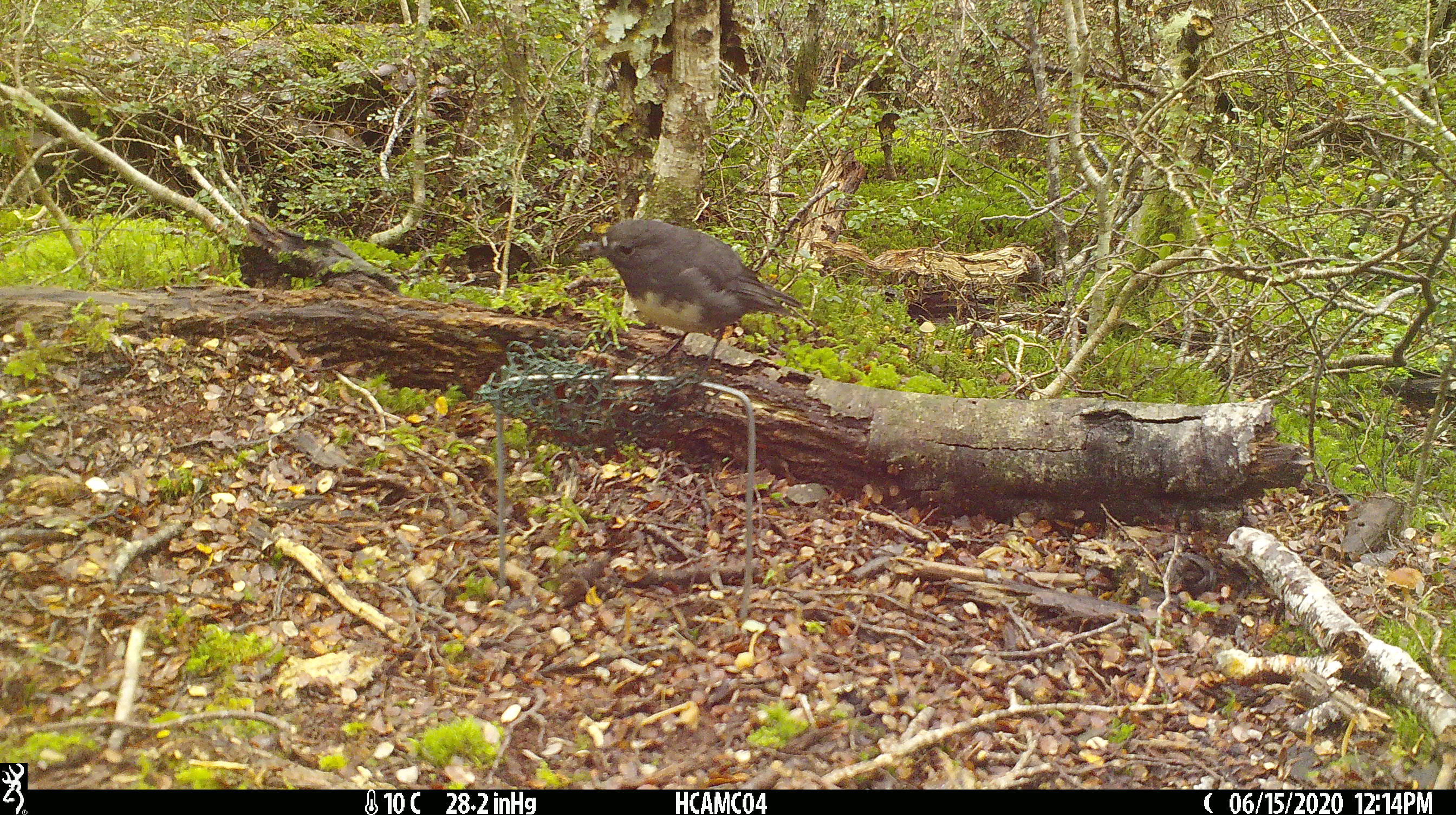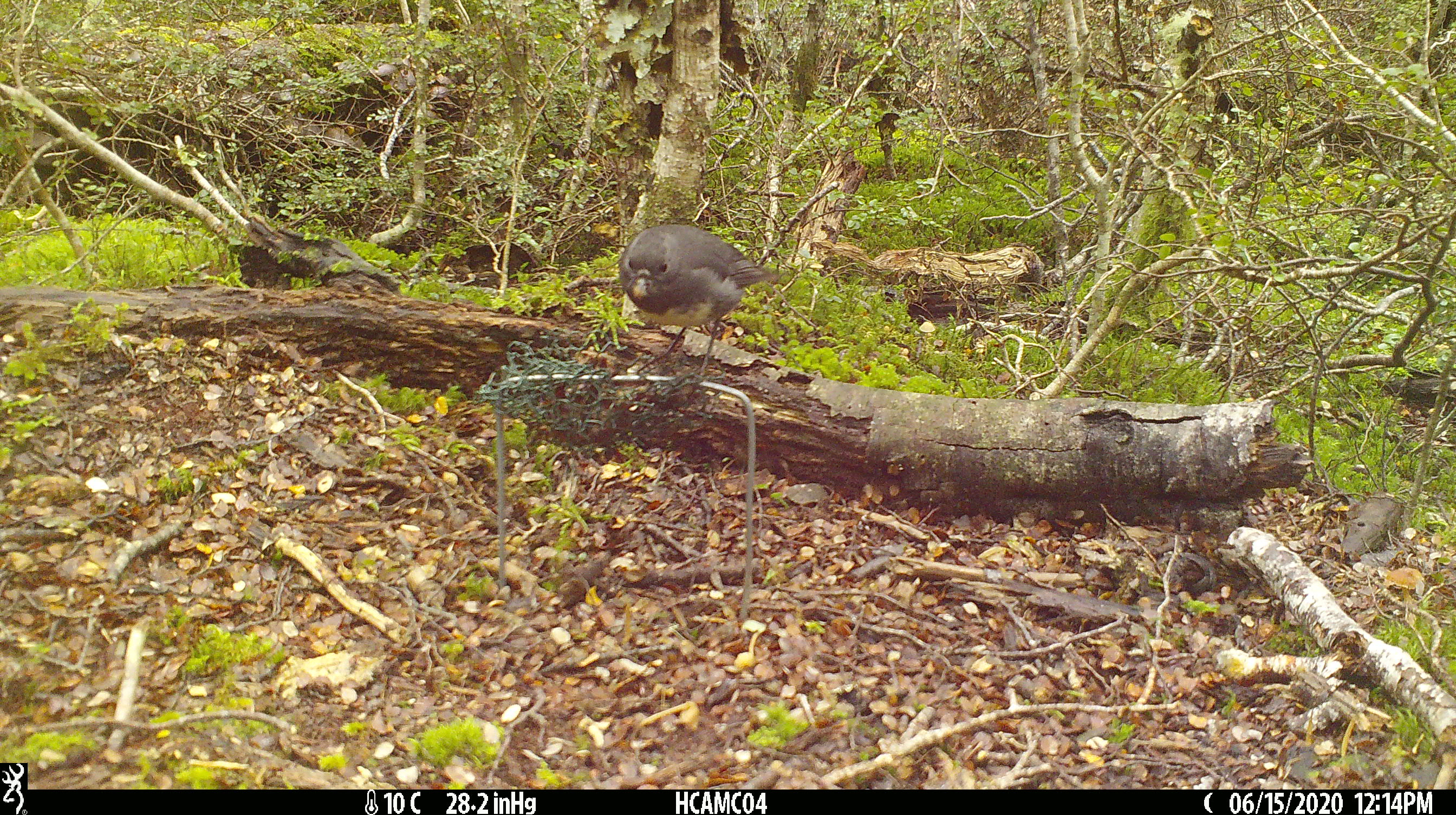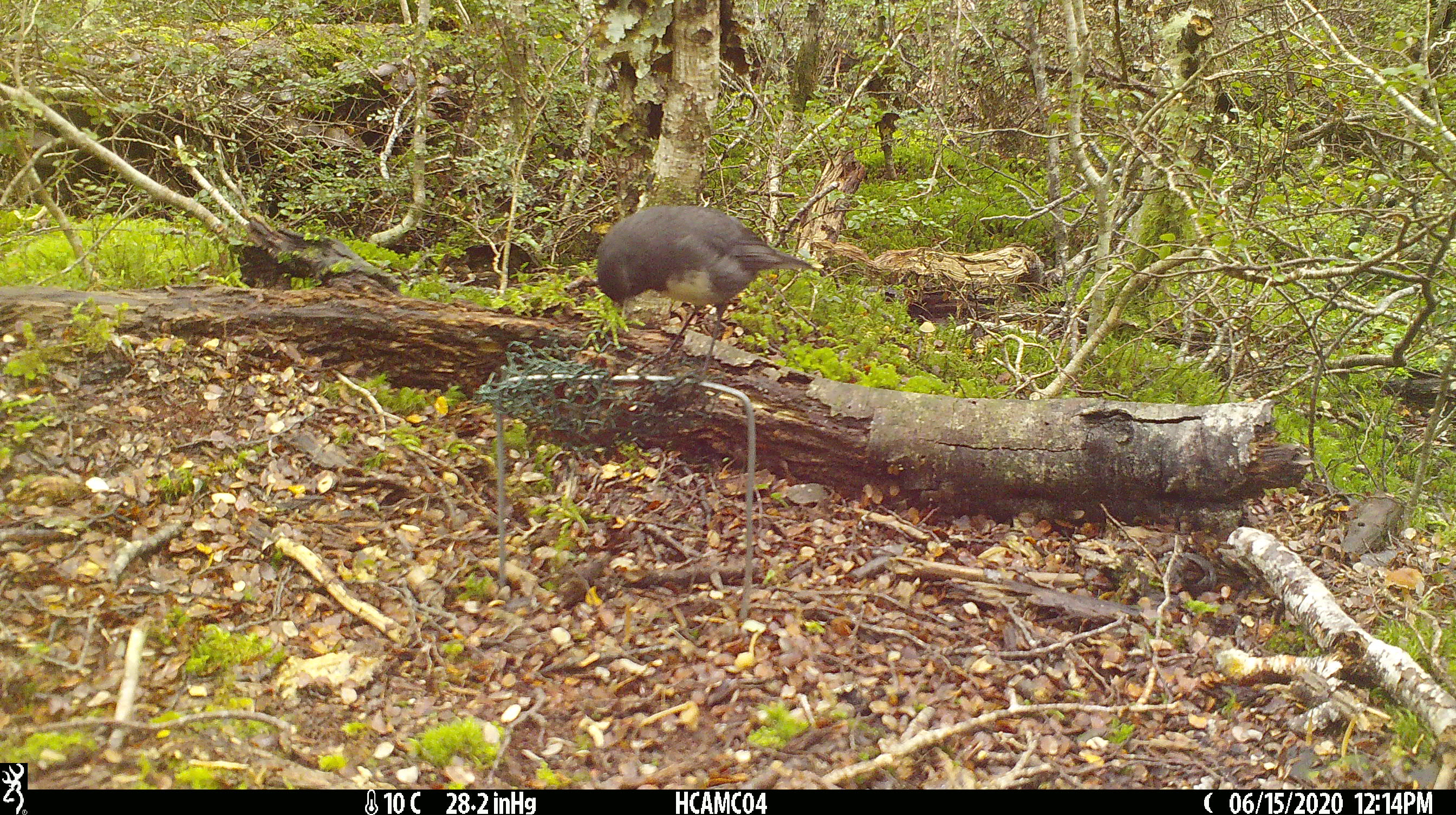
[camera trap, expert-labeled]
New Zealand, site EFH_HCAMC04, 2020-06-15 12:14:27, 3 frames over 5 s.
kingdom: Animalia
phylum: Chordata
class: Aves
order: Passeriformes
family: Petroicidae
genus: Petroica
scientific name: Petroica australis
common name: new zealand robin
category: robin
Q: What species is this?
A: Robin (new zealand robin) (Petroica australis).